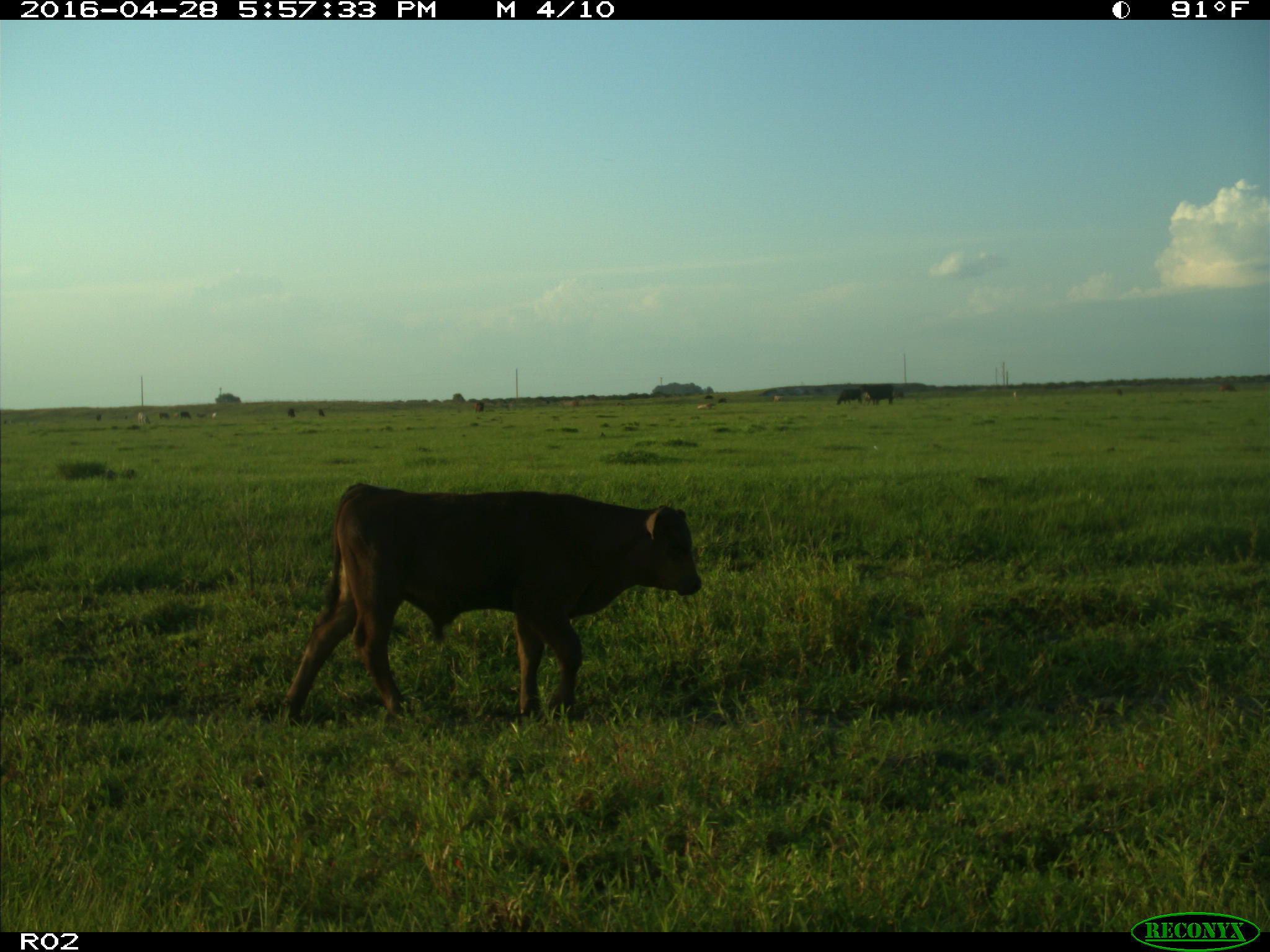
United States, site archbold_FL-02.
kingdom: Animalia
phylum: Chordata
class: Mammalia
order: Artiodactyla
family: Bovidae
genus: Bos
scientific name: Bos taurus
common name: domestic cow